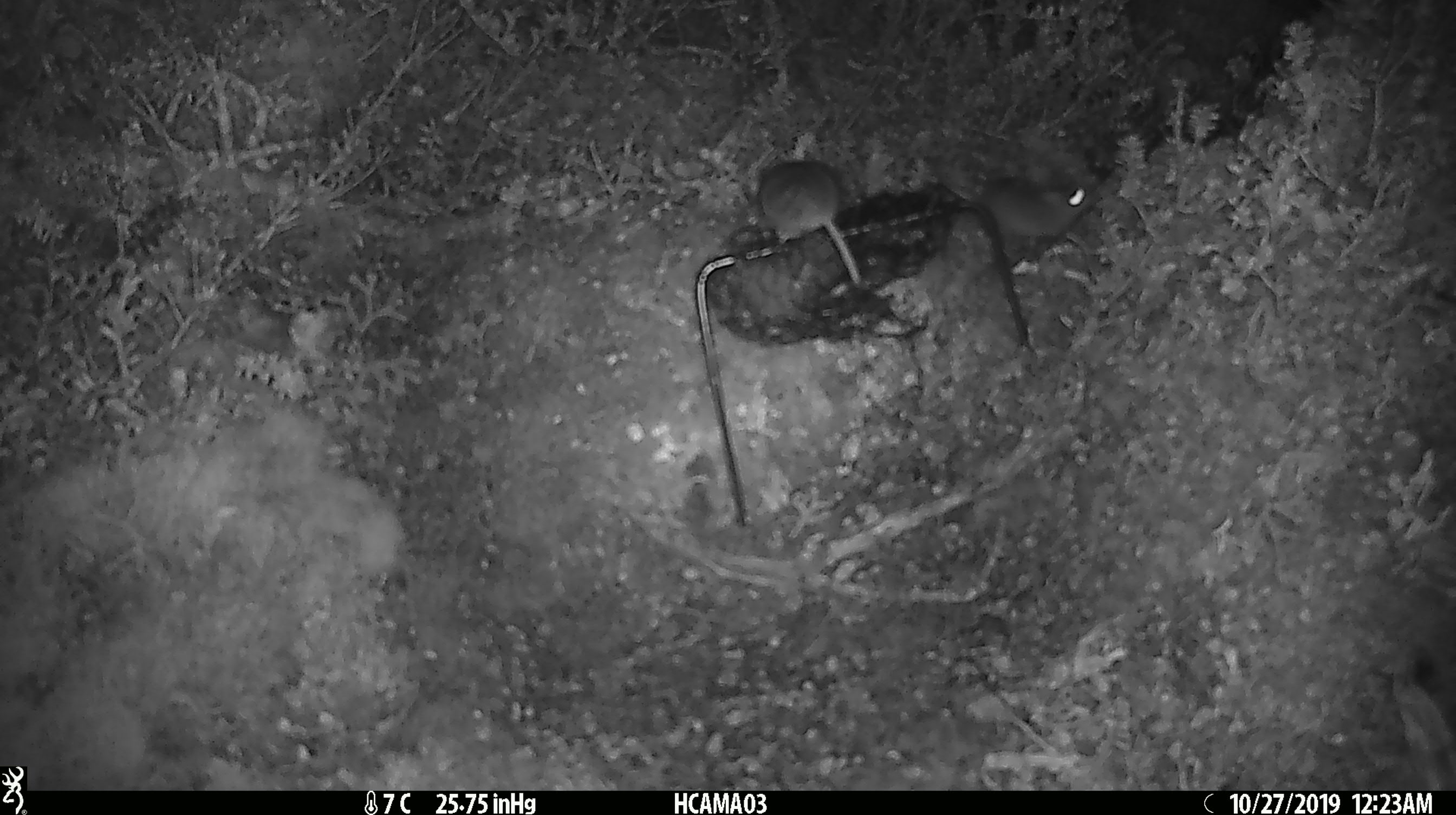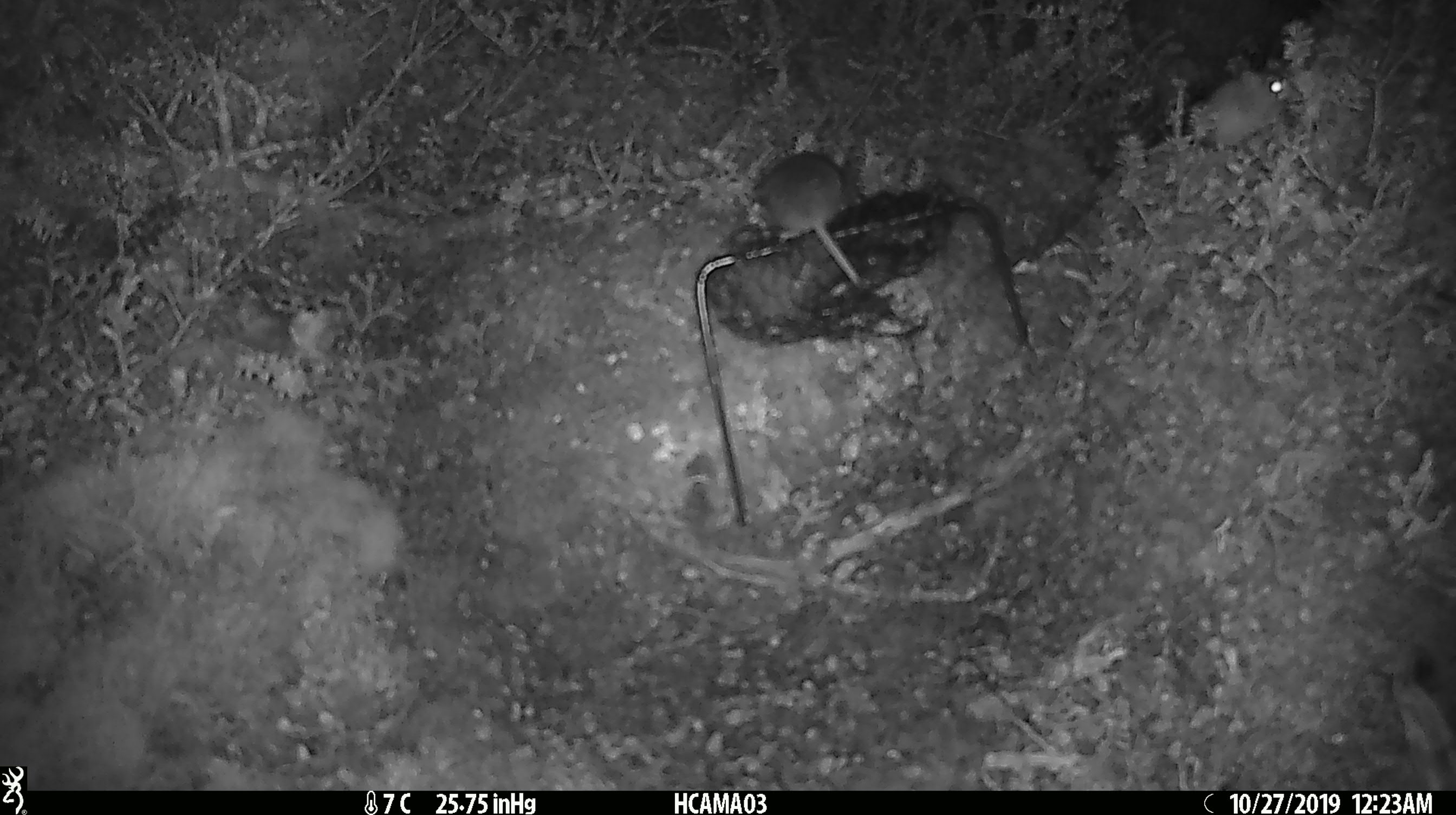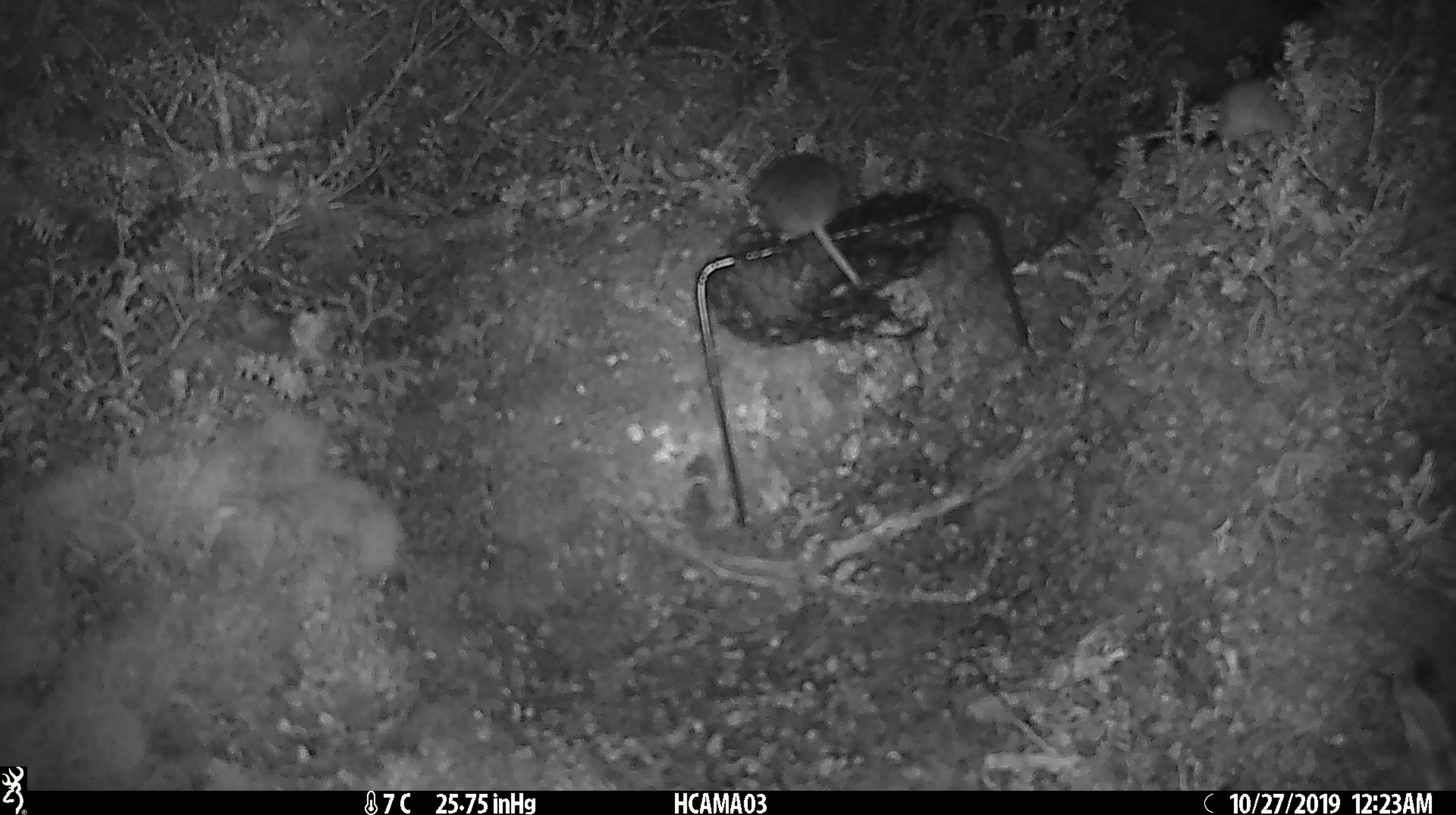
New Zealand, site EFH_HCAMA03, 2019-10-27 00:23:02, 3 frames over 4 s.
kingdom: Animalia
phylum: Chordata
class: Mammalia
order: Rodentia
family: Muridae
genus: Mus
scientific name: Mus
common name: mouse